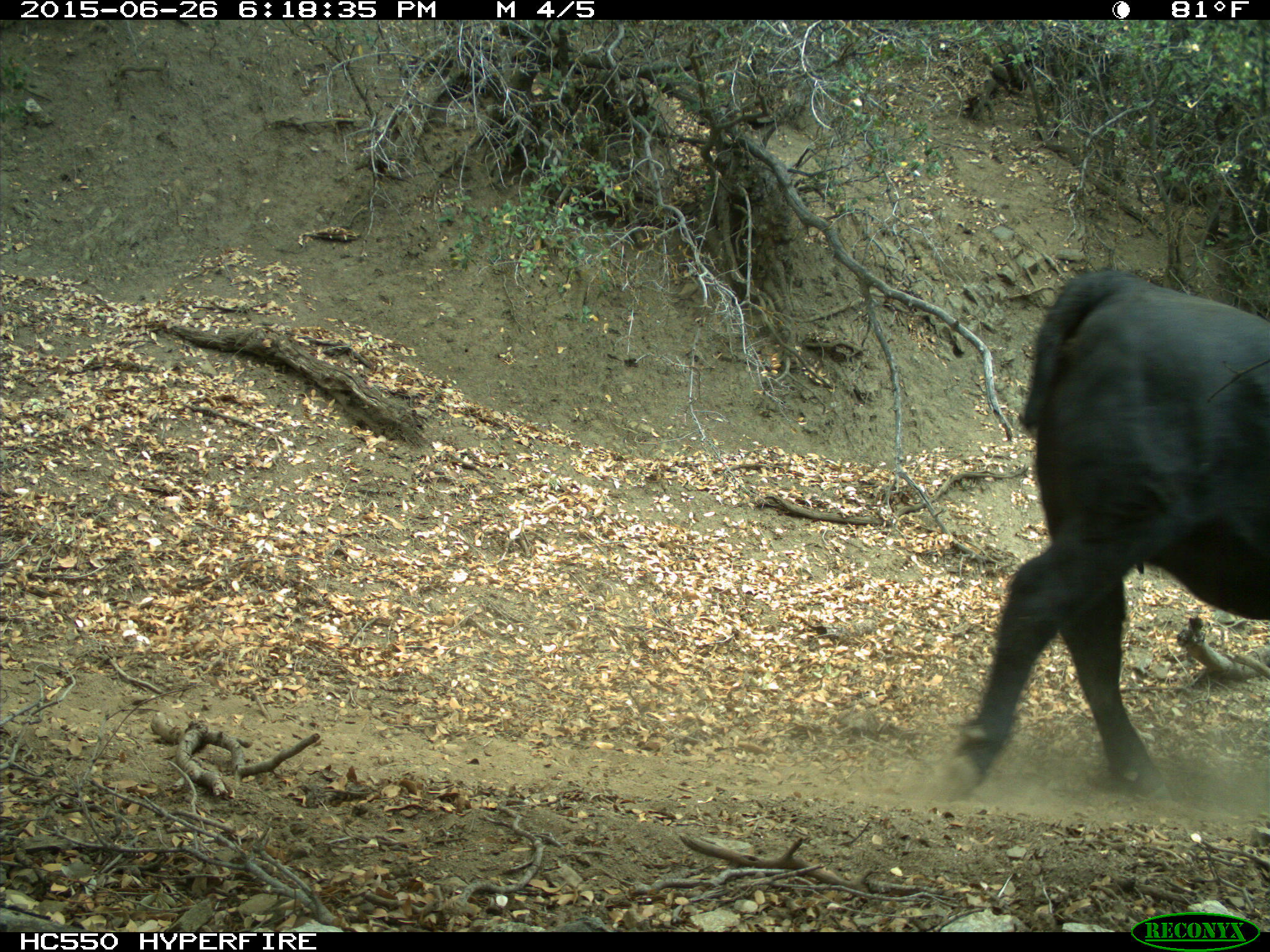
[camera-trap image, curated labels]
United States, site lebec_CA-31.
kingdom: Animalia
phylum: Chordata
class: Mammalia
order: Artiodactyla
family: Bovidae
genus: Bos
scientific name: Bos taurus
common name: domestic cow